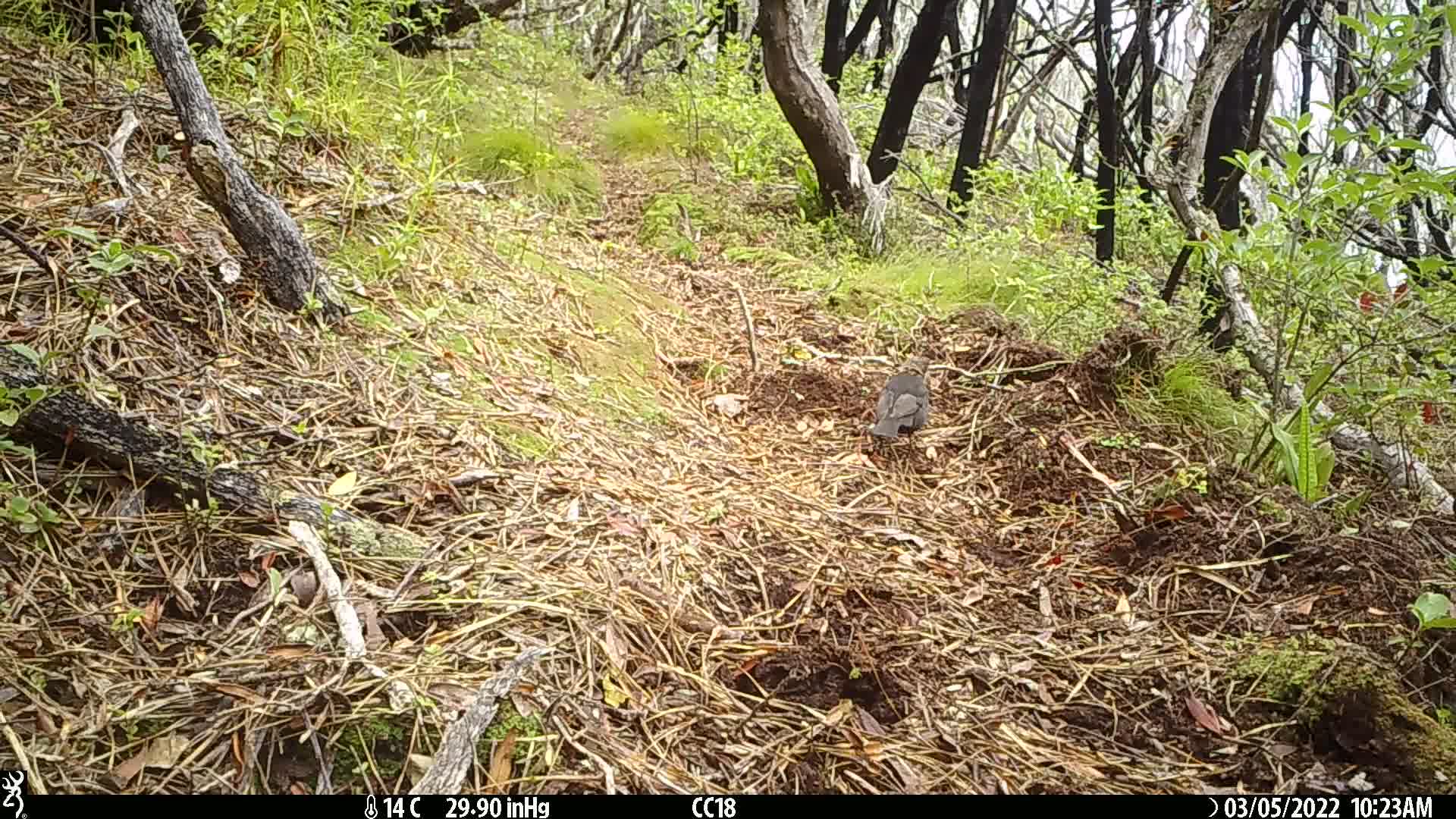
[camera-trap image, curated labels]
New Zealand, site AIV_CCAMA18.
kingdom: Animalia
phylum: Chordata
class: Aves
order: Passeriformes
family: Turdidae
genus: Turdus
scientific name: Turdus merula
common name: eurasian blackbird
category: blackbird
Blackbird (eurasian blackbird) (Turdus merula).